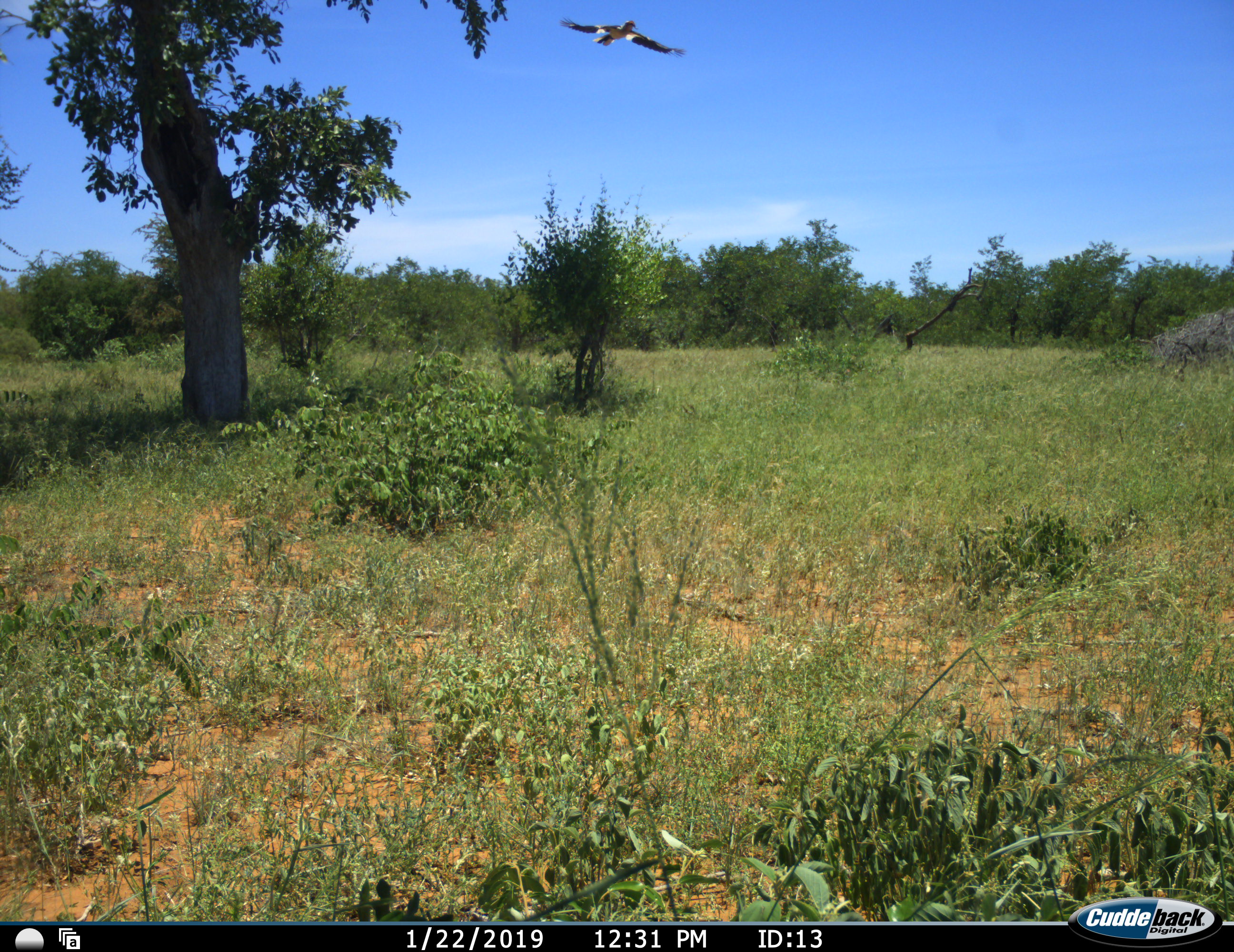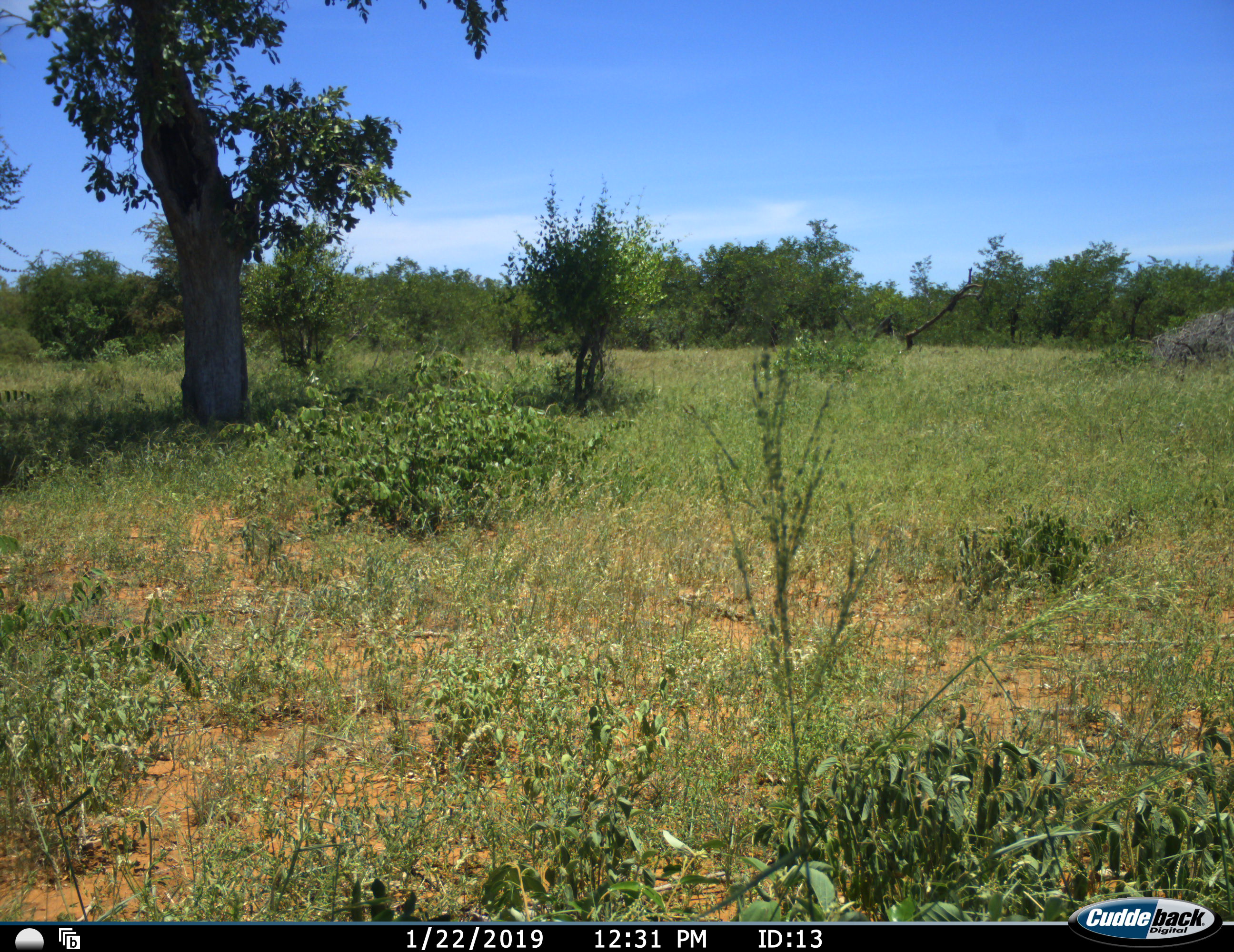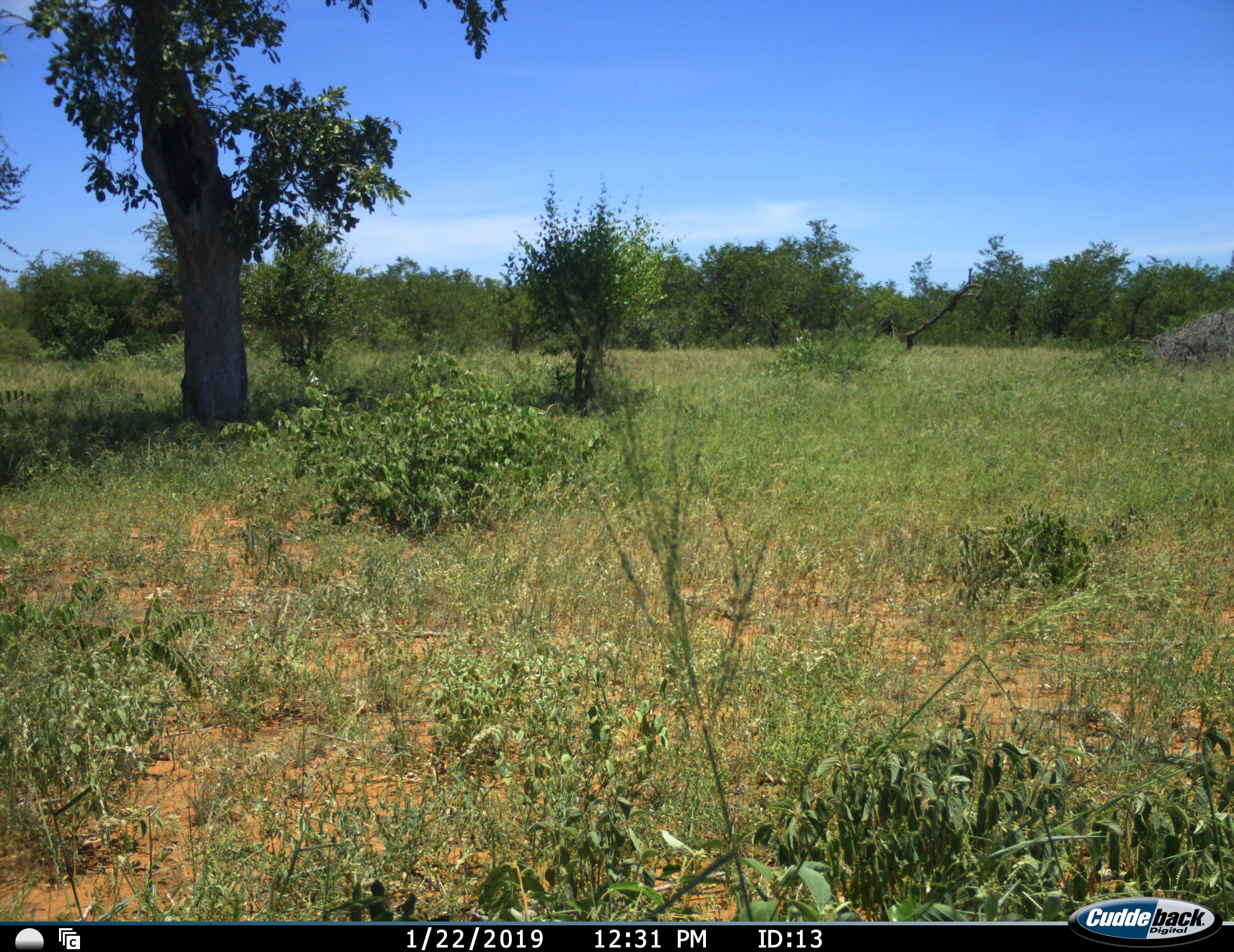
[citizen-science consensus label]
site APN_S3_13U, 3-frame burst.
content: unidentified animal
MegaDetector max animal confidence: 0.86